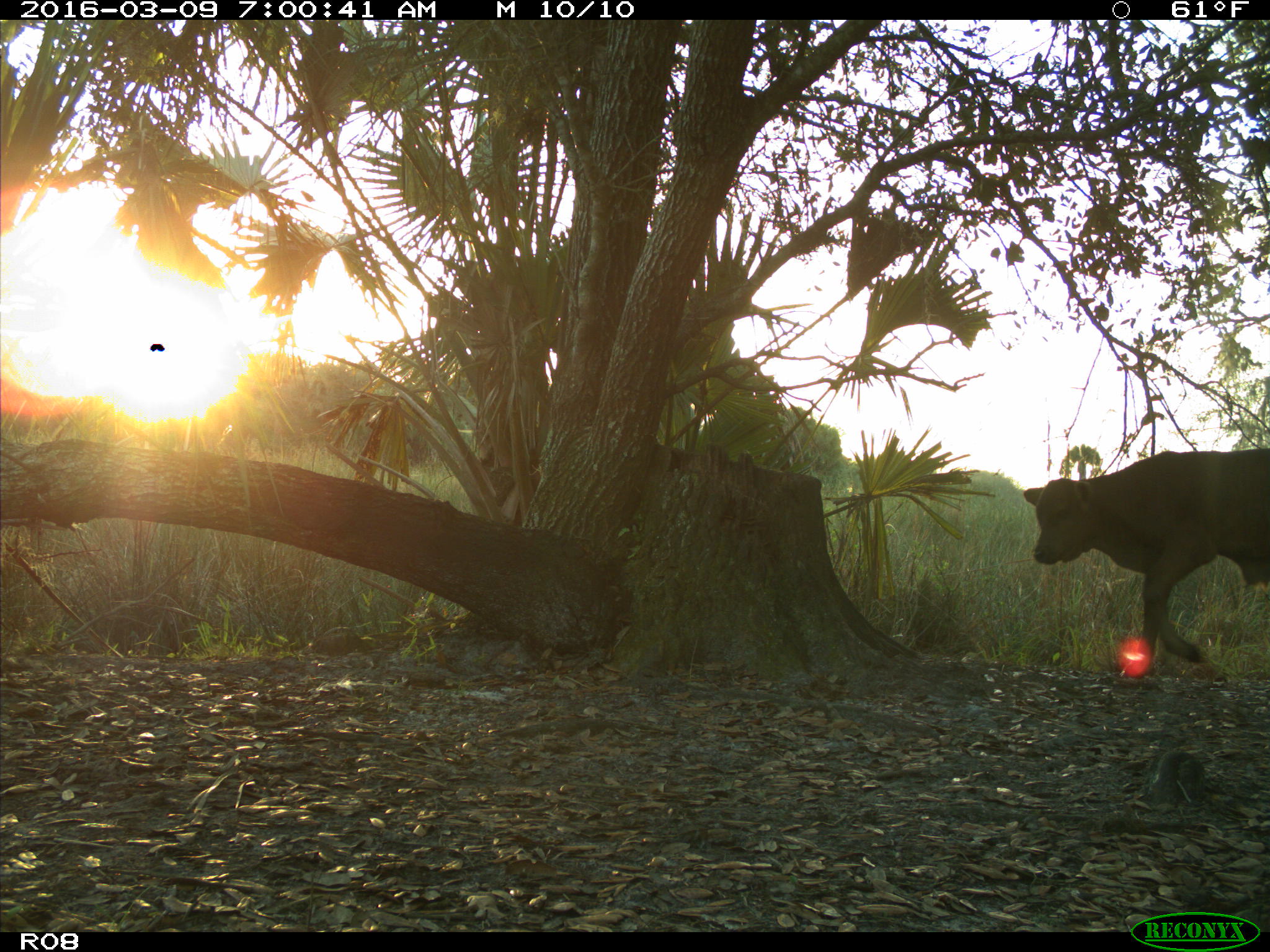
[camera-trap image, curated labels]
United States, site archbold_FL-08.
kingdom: Animalia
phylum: Chordata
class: Mammalia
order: Artiodactyla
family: Bovidae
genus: Bos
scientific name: Bos taurus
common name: domestic cow